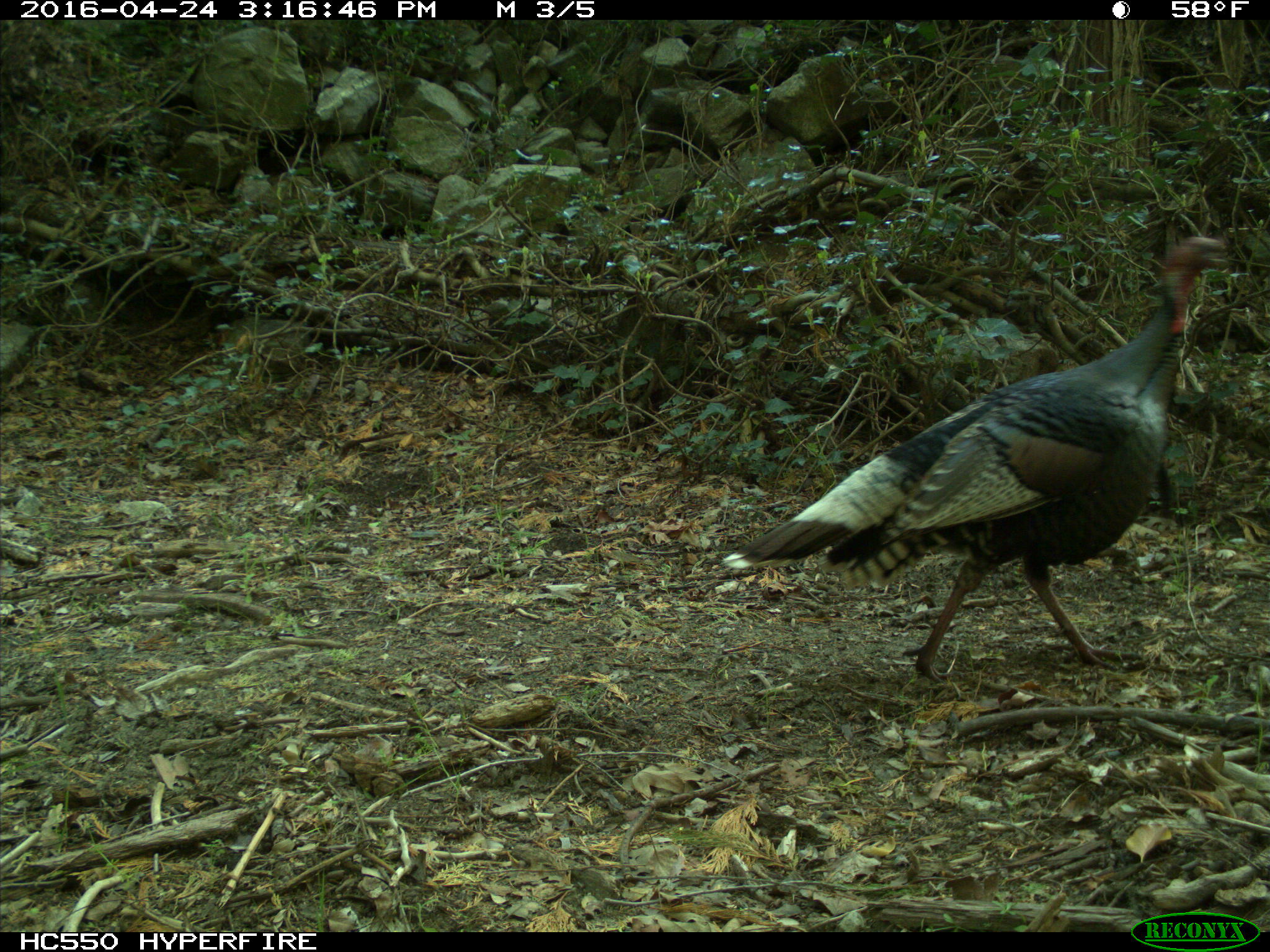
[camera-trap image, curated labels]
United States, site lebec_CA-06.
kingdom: Animalia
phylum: Chordata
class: Aves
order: Galliformes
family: Phasianidae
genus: Meleagris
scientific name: Meleagris gallopavo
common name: wild turkey